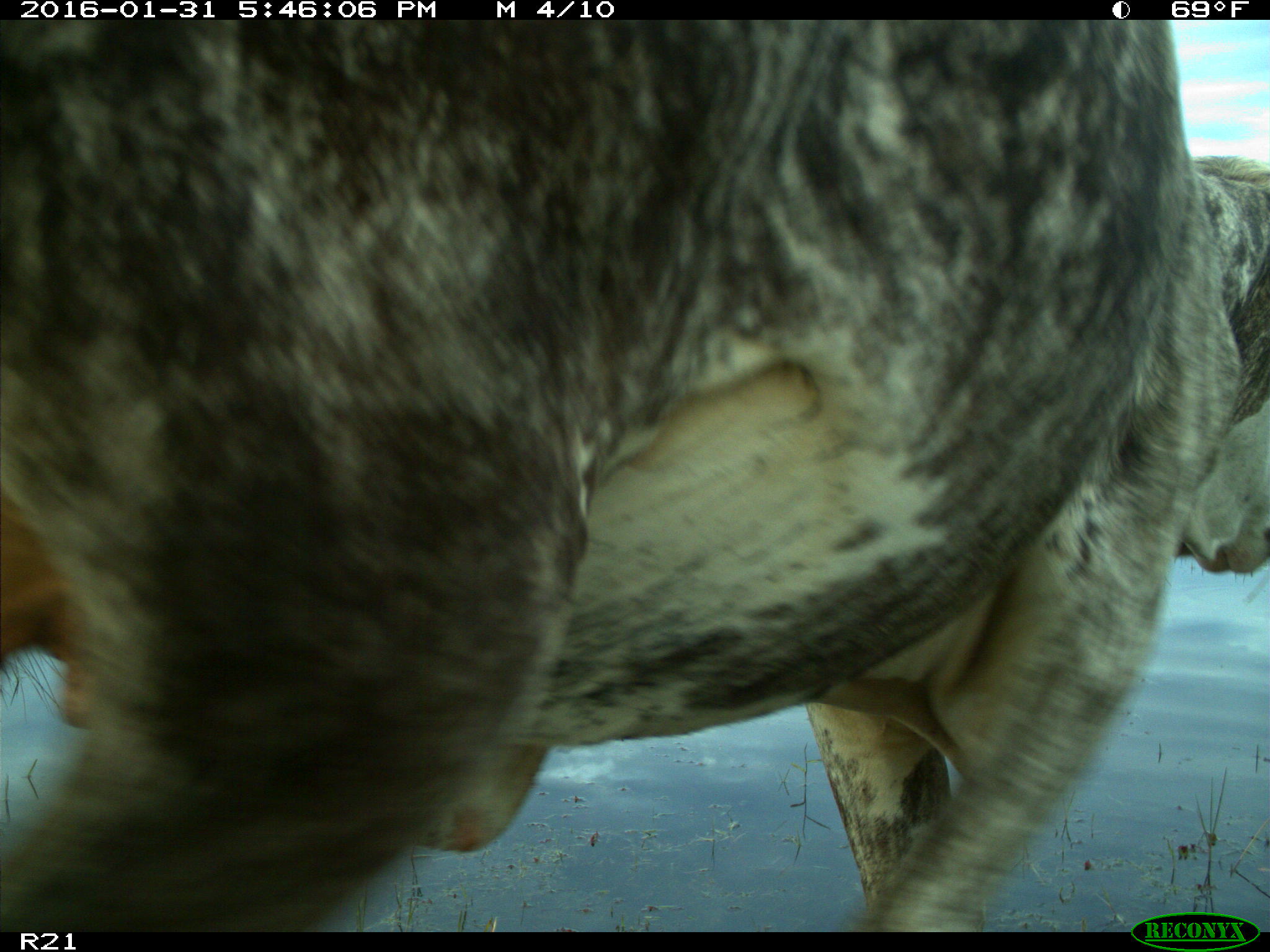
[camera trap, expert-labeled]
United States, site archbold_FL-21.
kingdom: Animalia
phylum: Chordata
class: Mammalia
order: Artiodactyla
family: Bovidae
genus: Bos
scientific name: Bos taurus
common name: domestic cow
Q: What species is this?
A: Bos taurus (domestic cow).